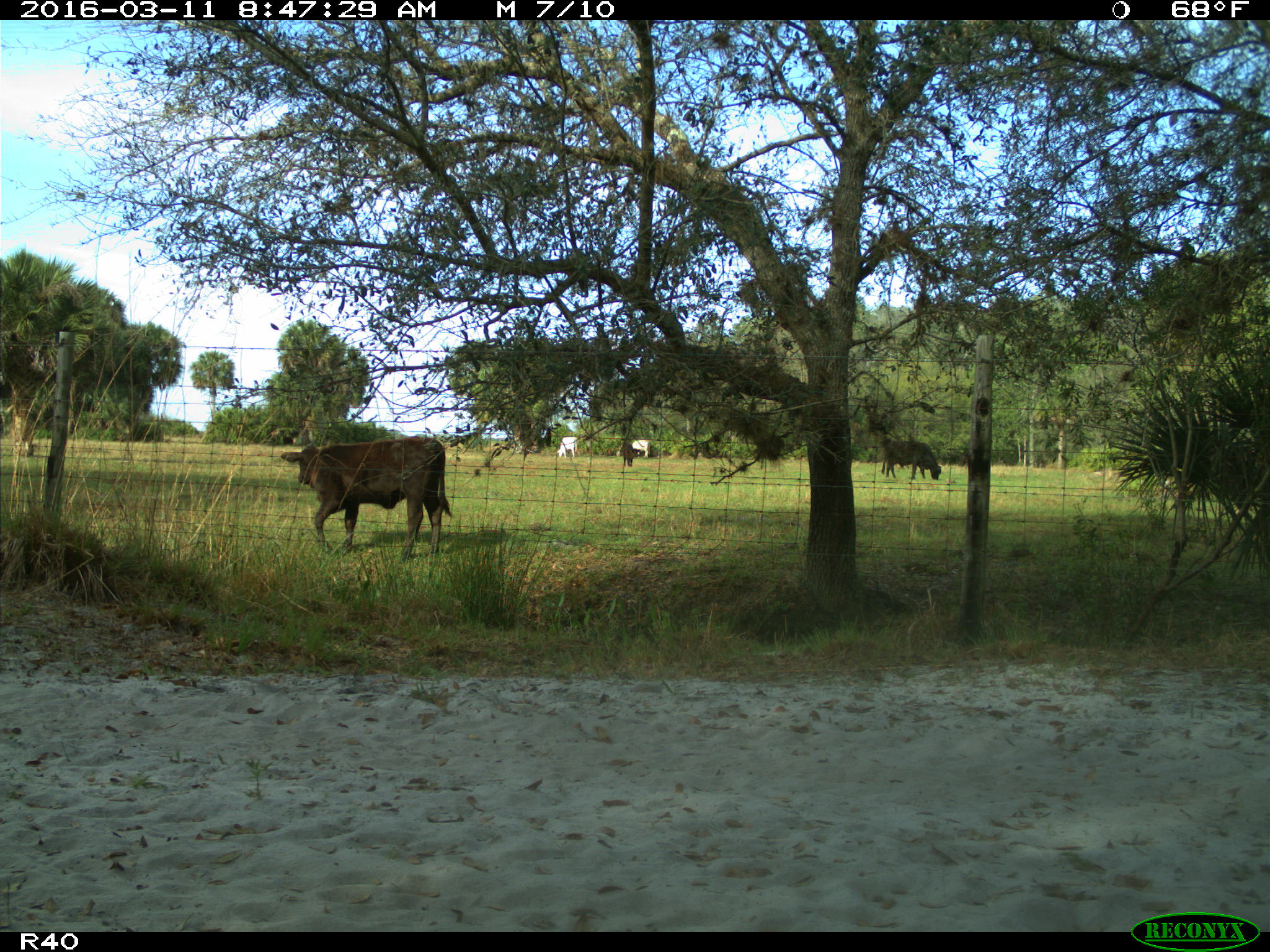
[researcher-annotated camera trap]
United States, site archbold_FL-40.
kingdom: Animalia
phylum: Chordata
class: Mammalia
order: Artiodactyla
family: Bovidae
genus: Bos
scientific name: Bos taurus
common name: domestic cow